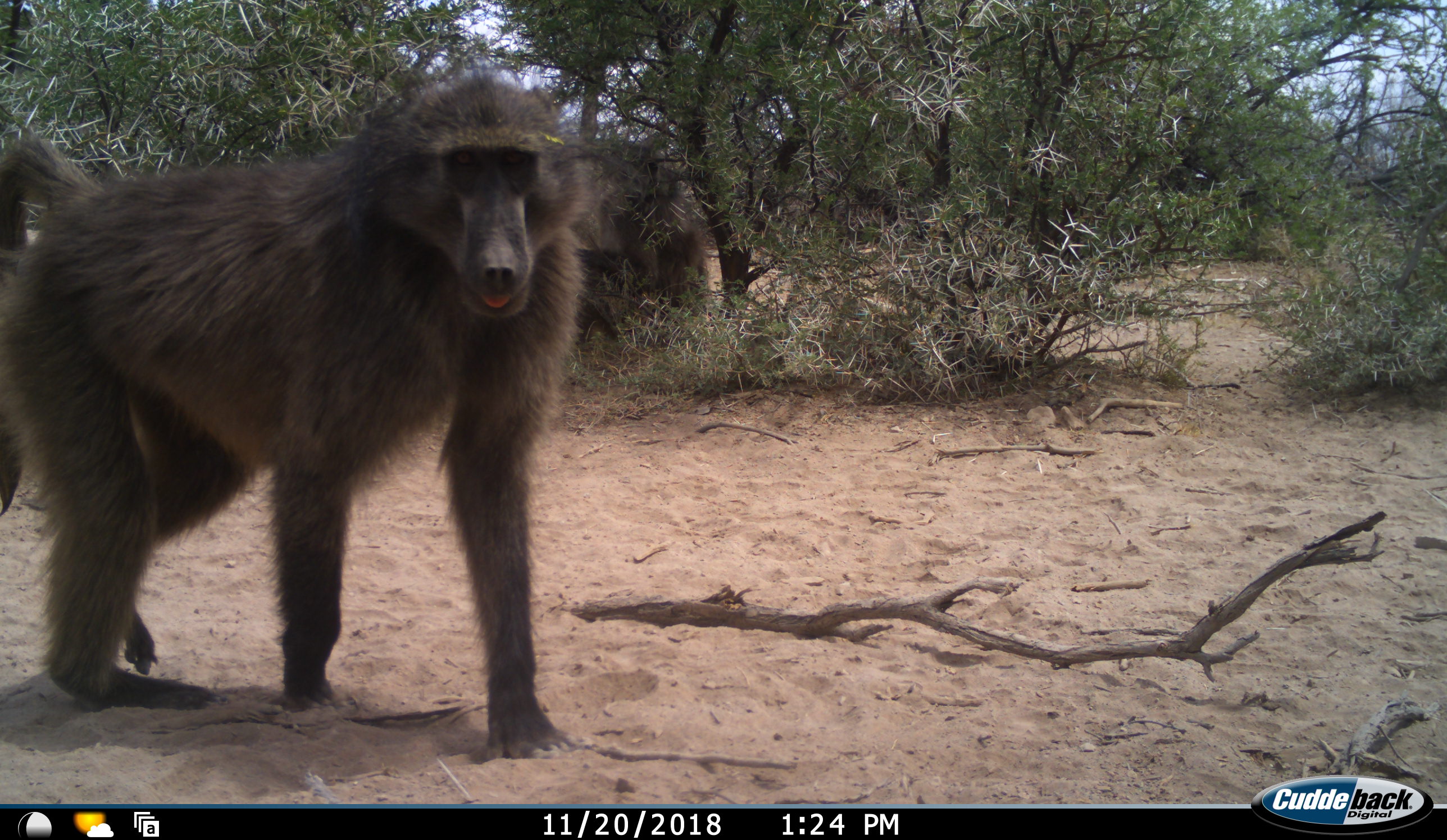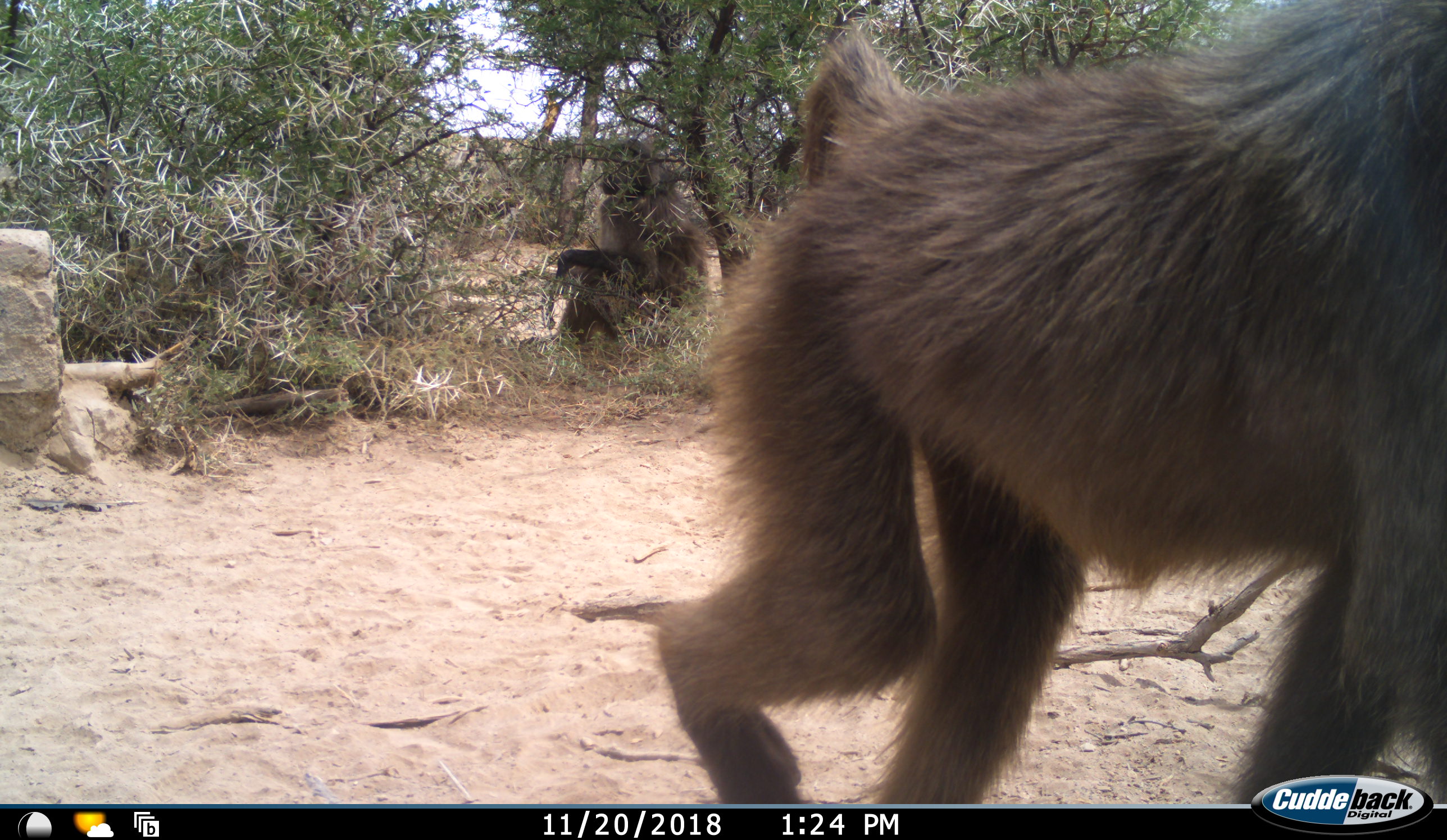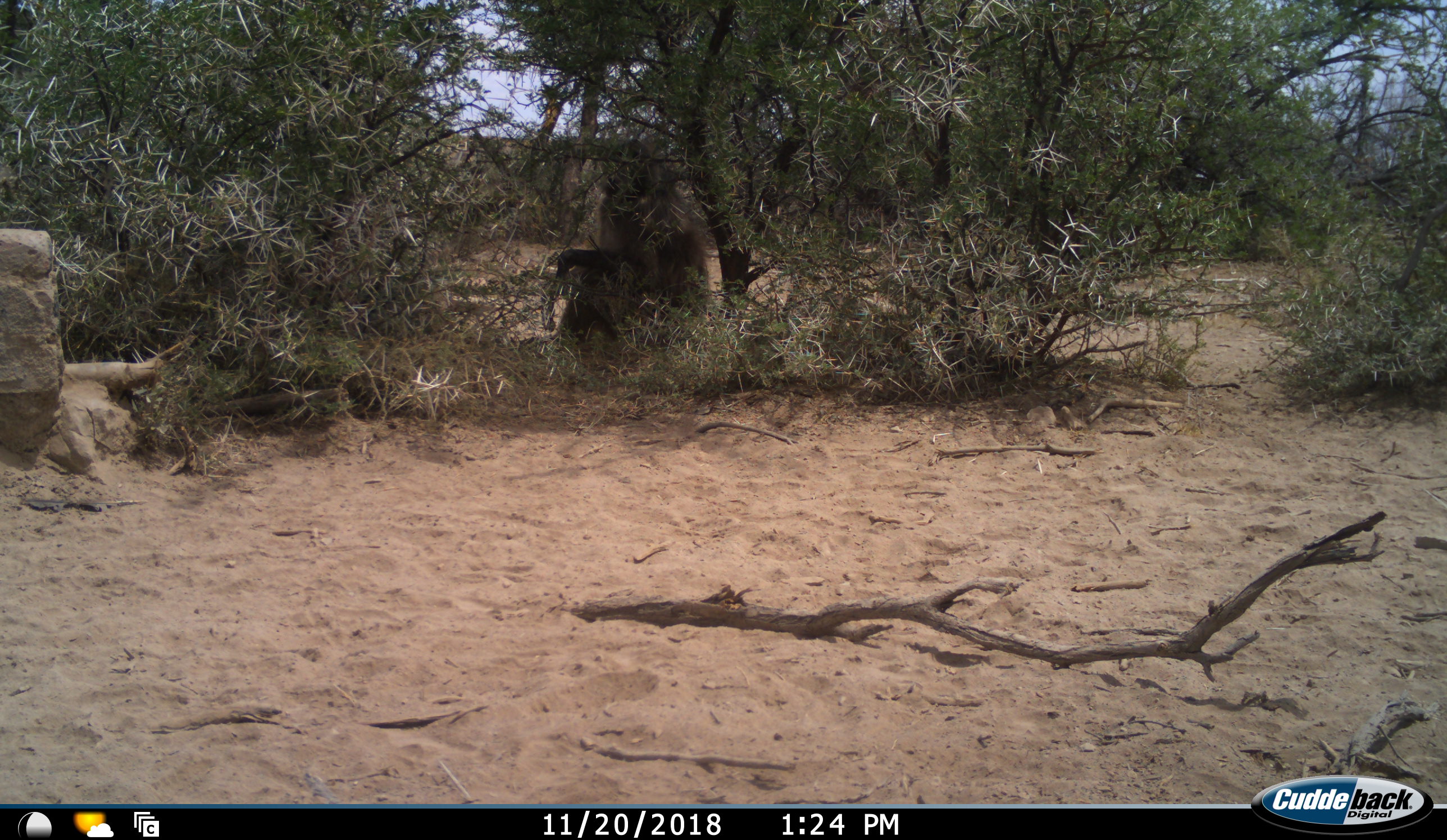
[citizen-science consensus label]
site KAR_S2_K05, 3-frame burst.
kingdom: Animalia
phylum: Chordata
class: Mammalia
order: Primates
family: Cercopithecidae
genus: Papio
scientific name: Papio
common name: baboon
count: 2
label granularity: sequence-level